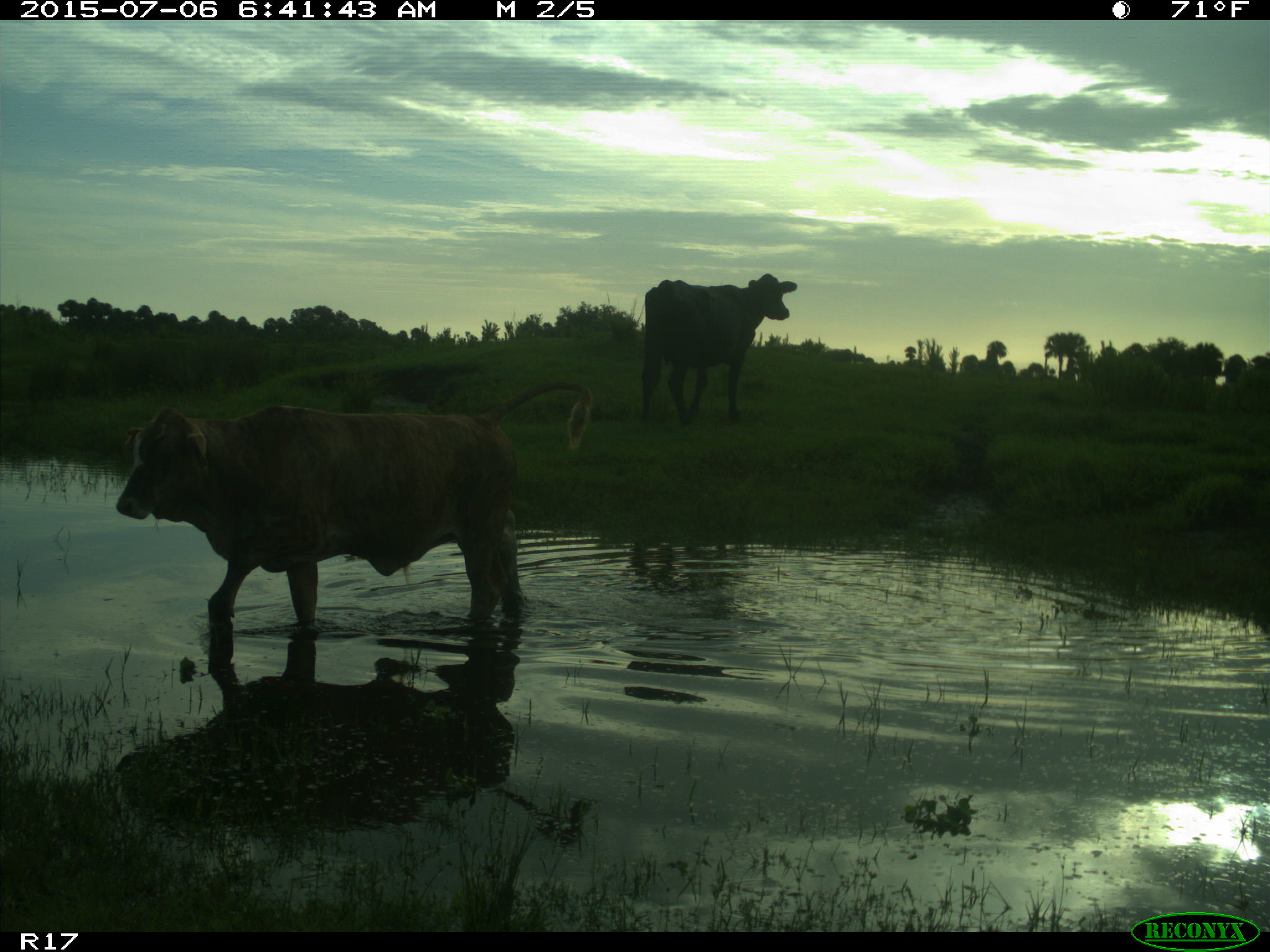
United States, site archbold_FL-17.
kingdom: Animalia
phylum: Chordata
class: Mammalia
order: Artiodactyla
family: Bovidae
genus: Bos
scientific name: Bos taurus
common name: domestic cow